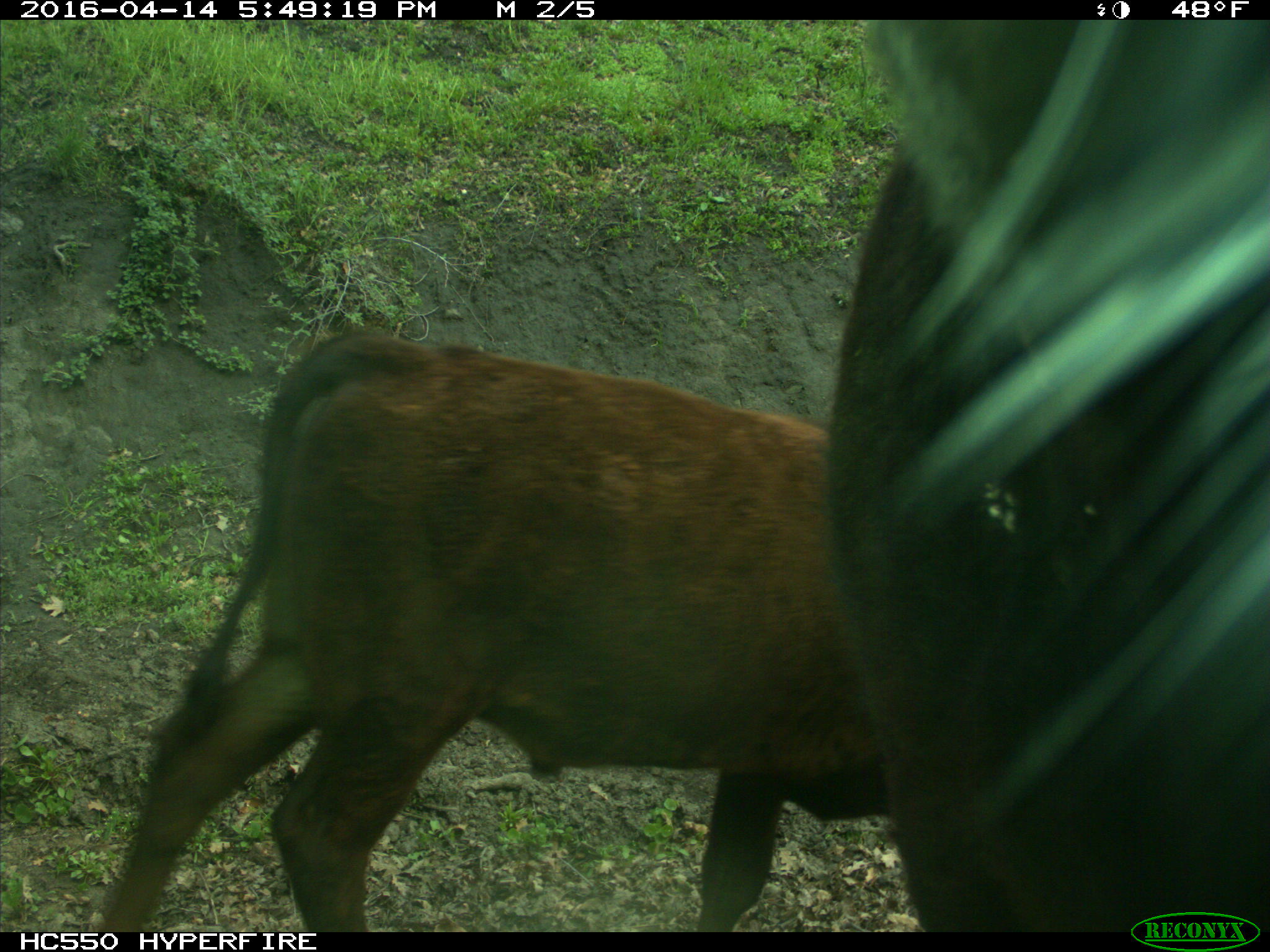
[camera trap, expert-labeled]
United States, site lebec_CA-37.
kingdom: Animalia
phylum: Chordata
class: Mammalia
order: Artiodactyla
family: Bovidae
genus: Bos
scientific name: Bos taurus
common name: domestic cow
Bos taurus (domestic cow).